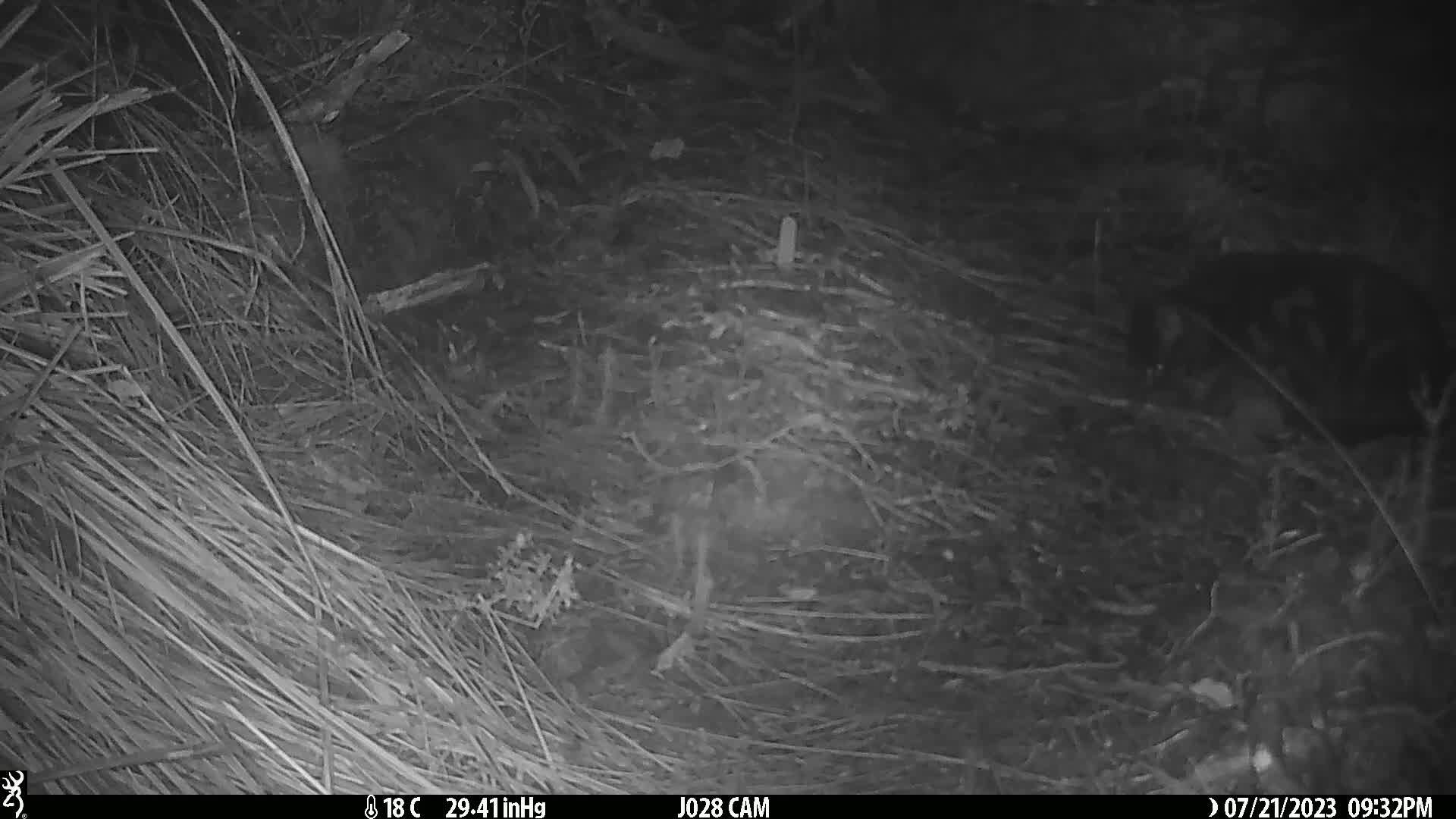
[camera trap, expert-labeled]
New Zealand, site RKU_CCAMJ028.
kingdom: Animalia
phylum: Chordata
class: Mammalia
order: Carnivora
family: Felidae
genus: Felis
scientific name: Felis catus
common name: domestic cat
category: cat